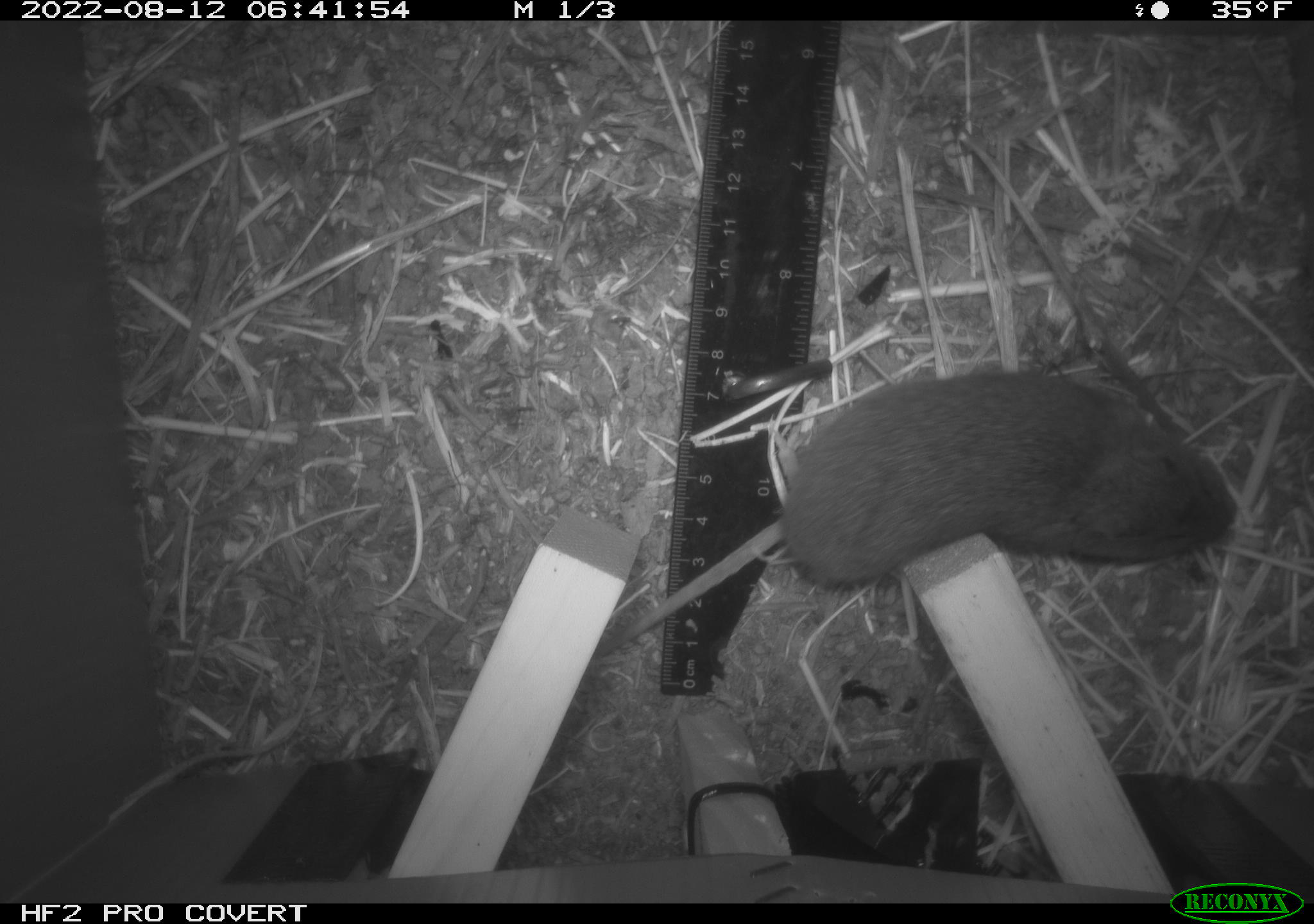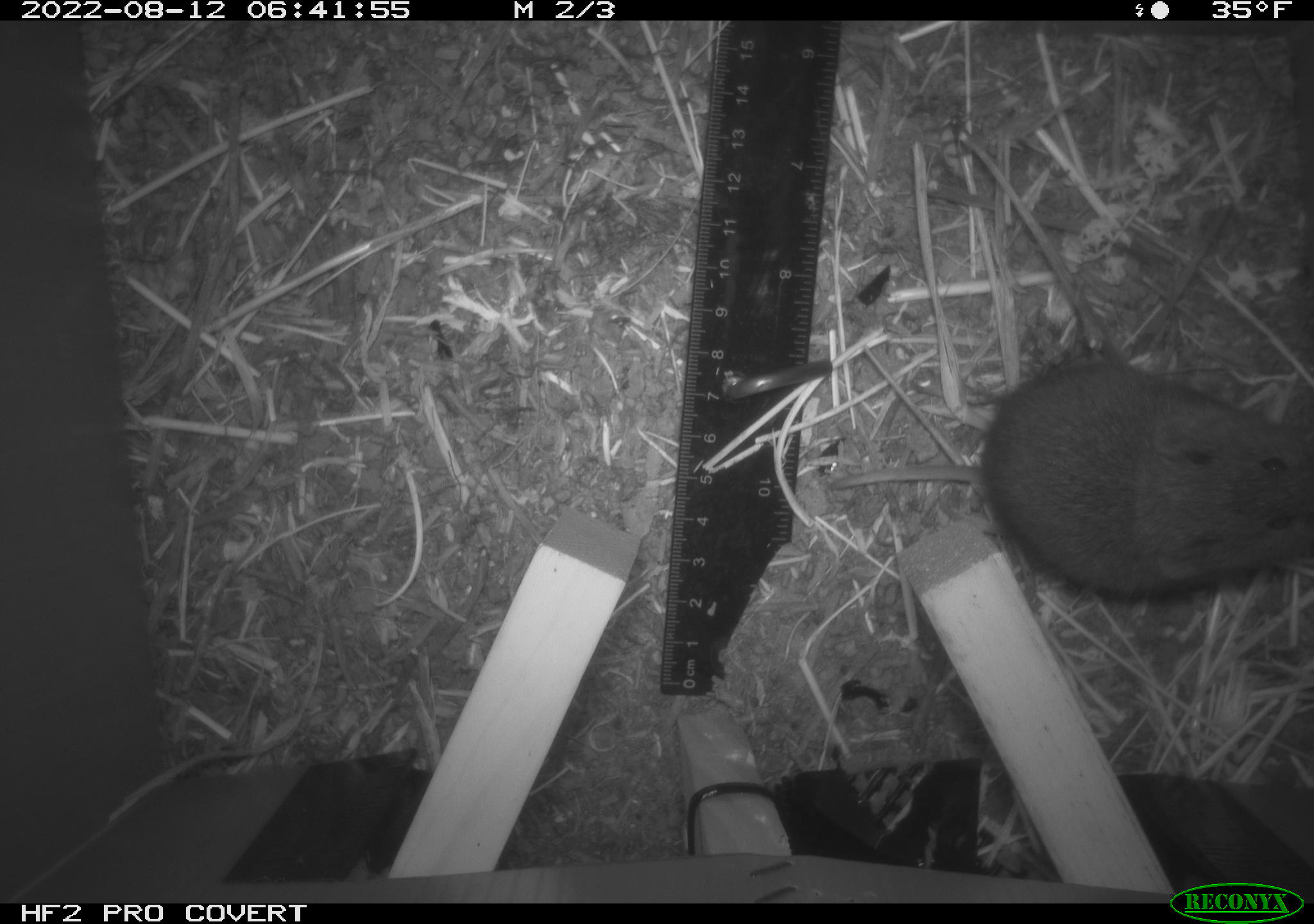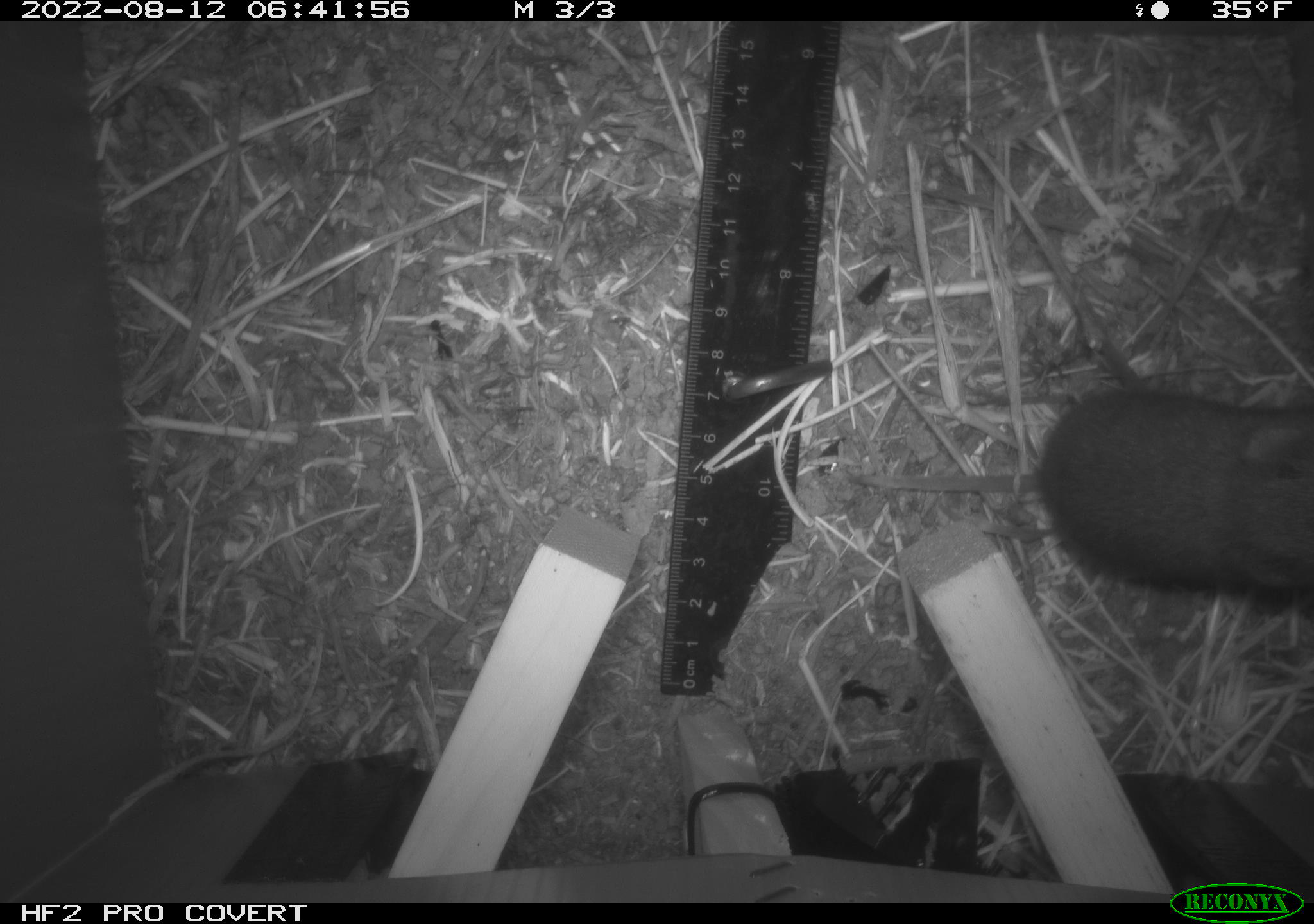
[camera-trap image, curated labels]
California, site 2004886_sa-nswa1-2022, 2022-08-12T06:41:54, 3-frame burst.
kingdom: Animalia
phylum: Chordata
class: Mammalia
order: Rodentia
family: Cricetidae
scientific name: Cricetidae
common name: hamsters, voles, lemmings, and allies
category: cricetidae family